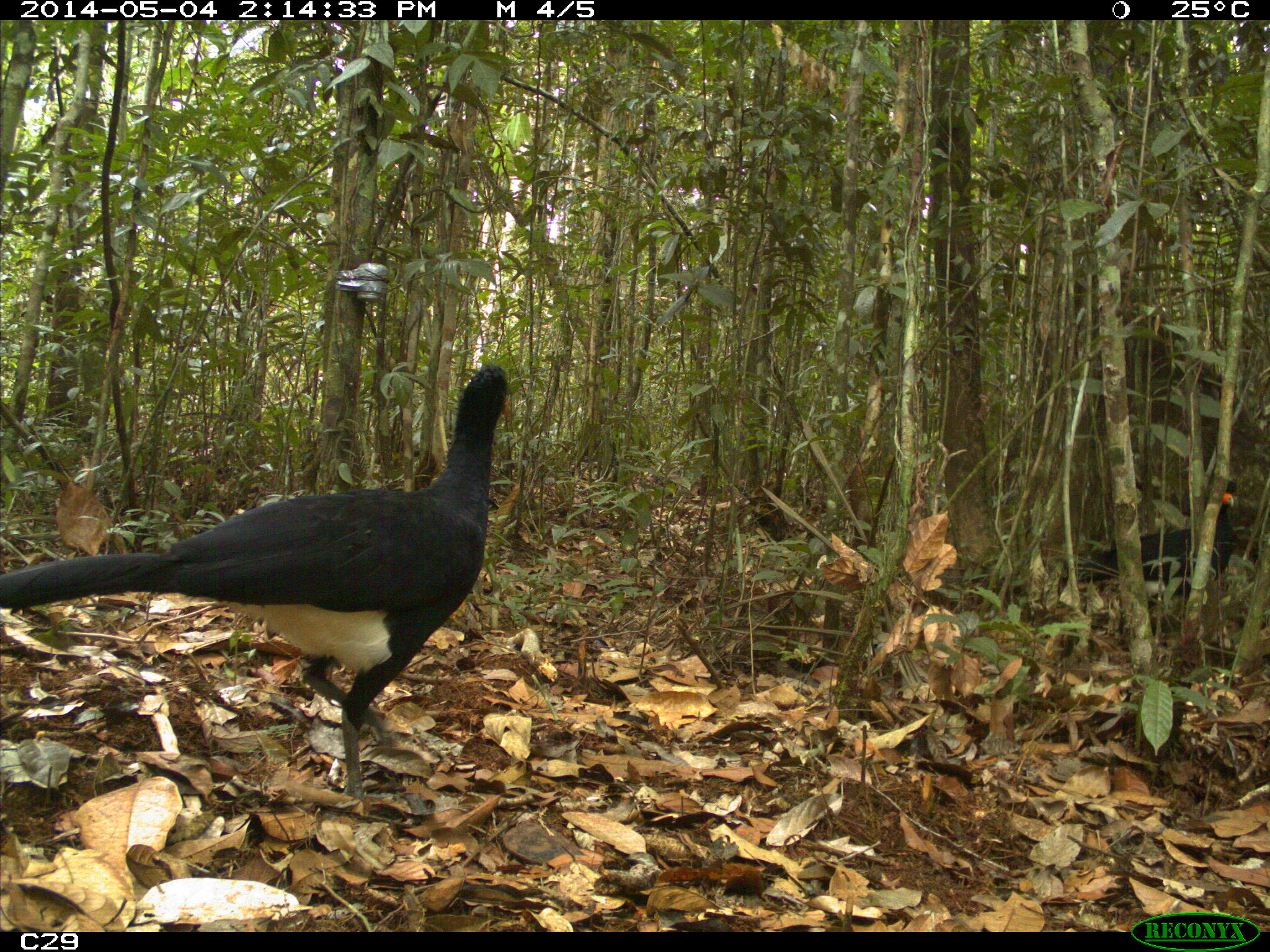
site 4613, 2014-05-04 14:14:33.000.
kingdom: Animalia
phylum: Chordata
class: Aves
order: Galliformes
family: Cracidae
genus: Crax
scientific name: Crax alector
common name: black curassow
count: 2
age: adult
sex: female